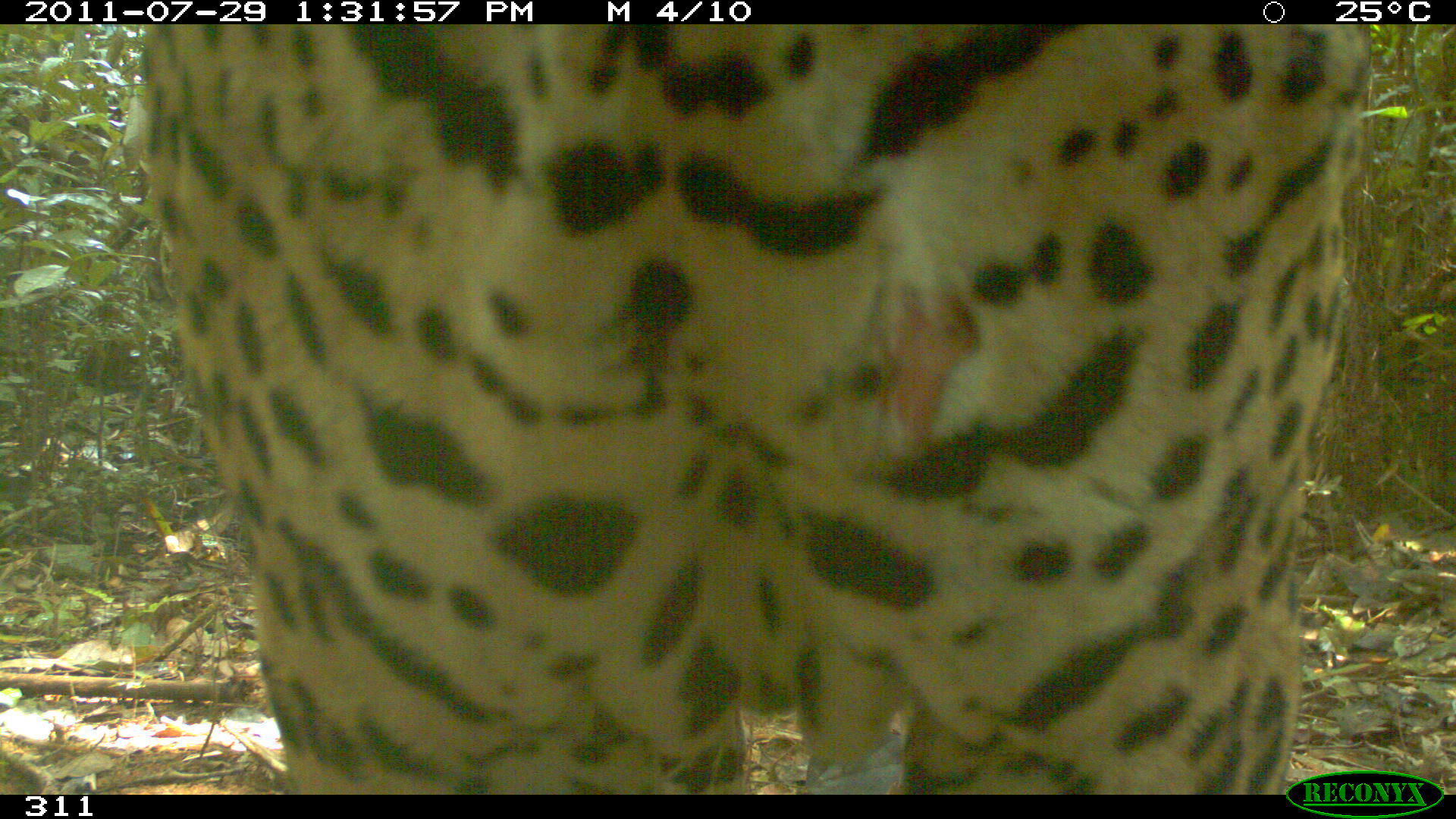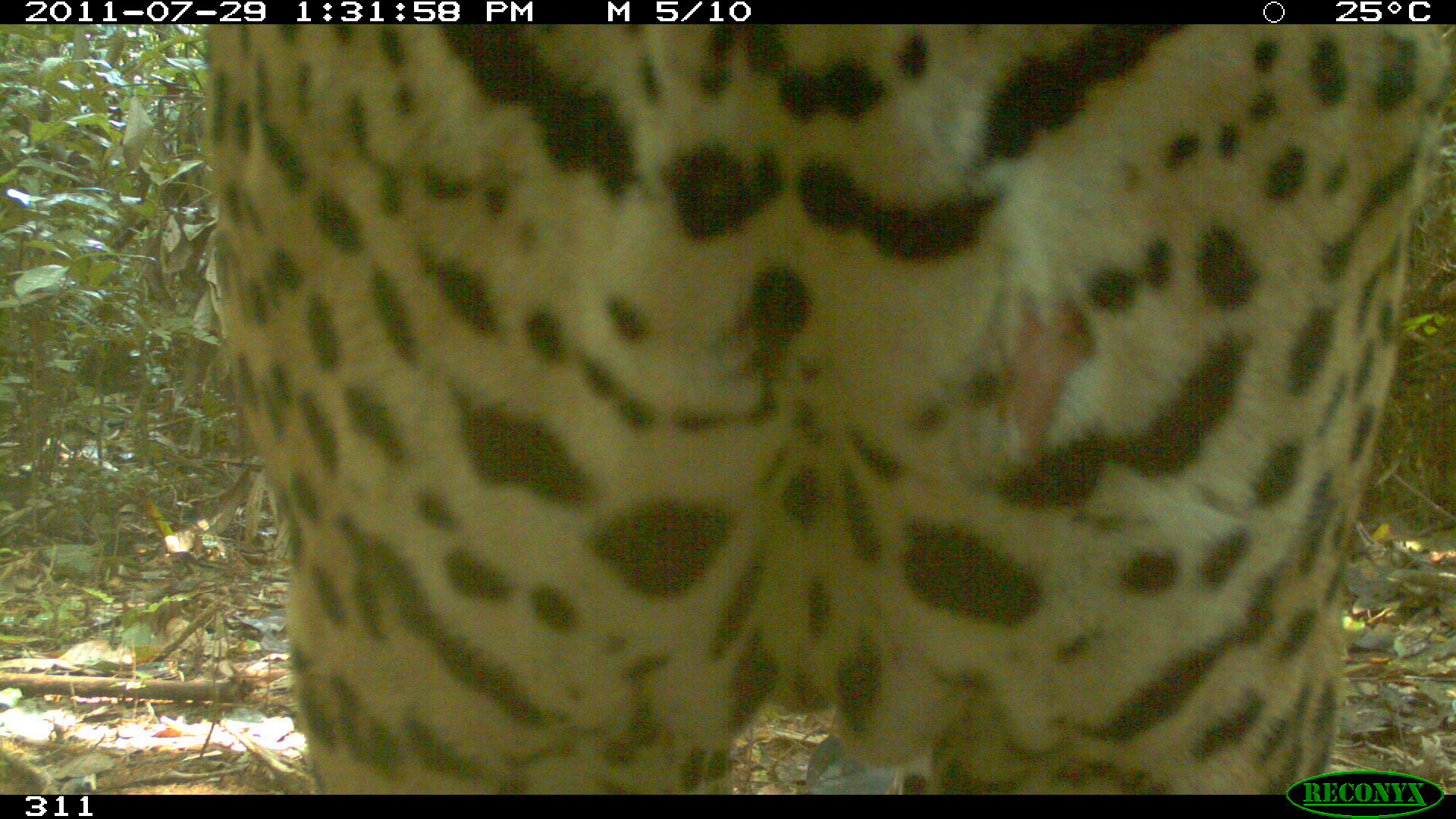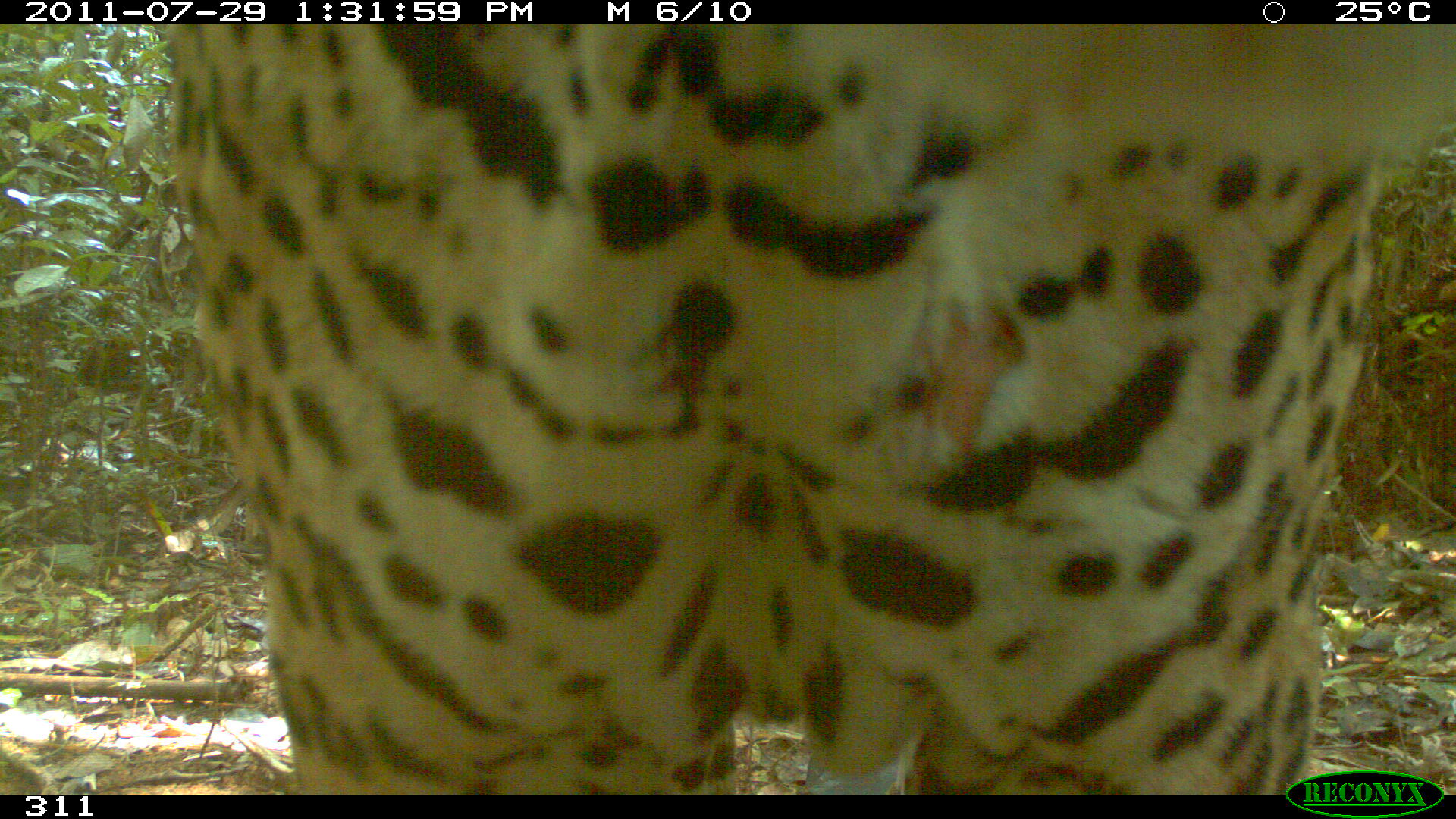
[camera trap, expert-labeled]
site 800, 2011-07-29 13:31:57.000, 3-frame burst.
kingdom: Animalia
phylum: Chordata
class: Mammalia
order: Carnivora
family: Felidae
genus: Panthera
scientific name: Panthera onca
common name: jaguar